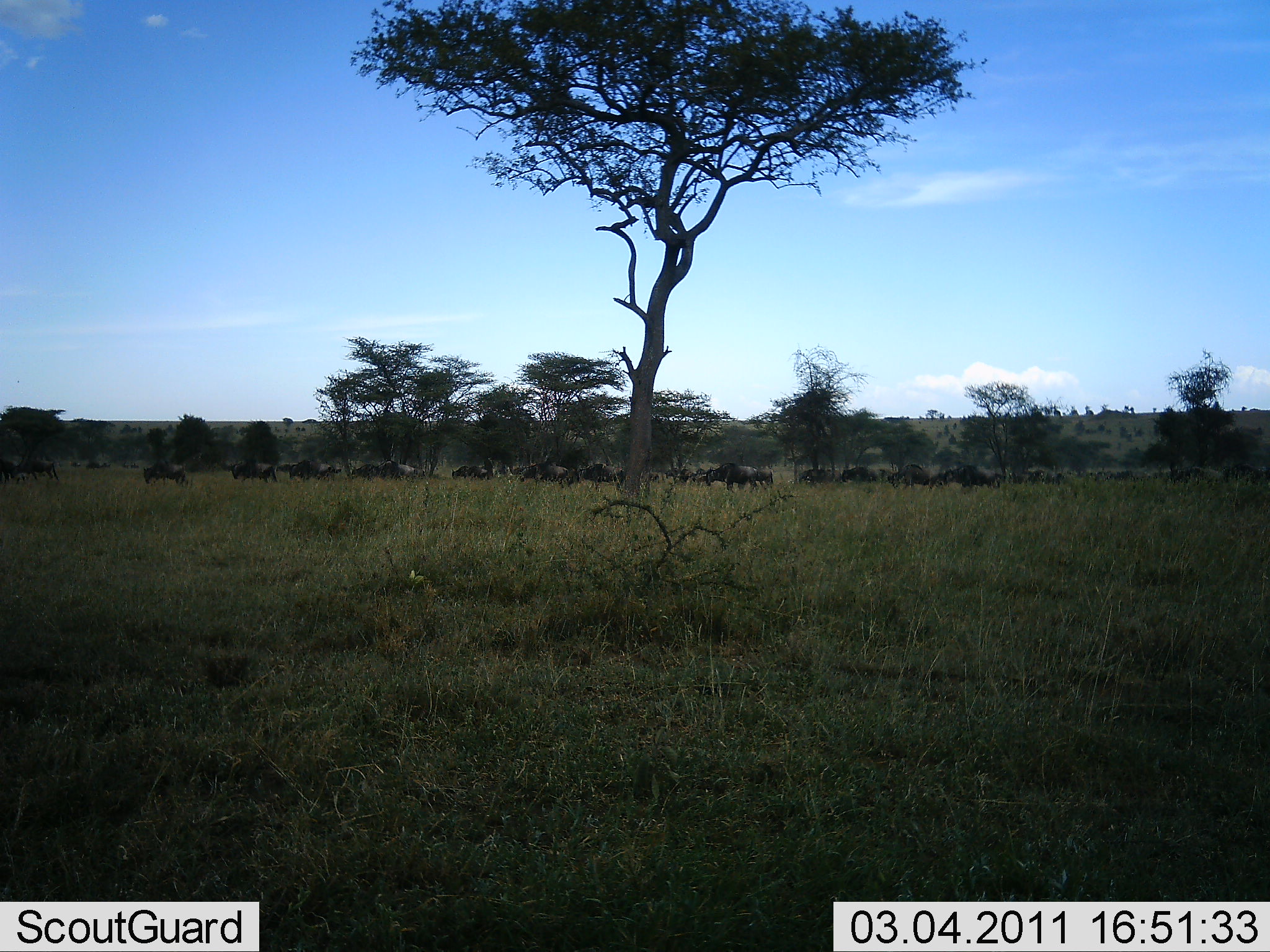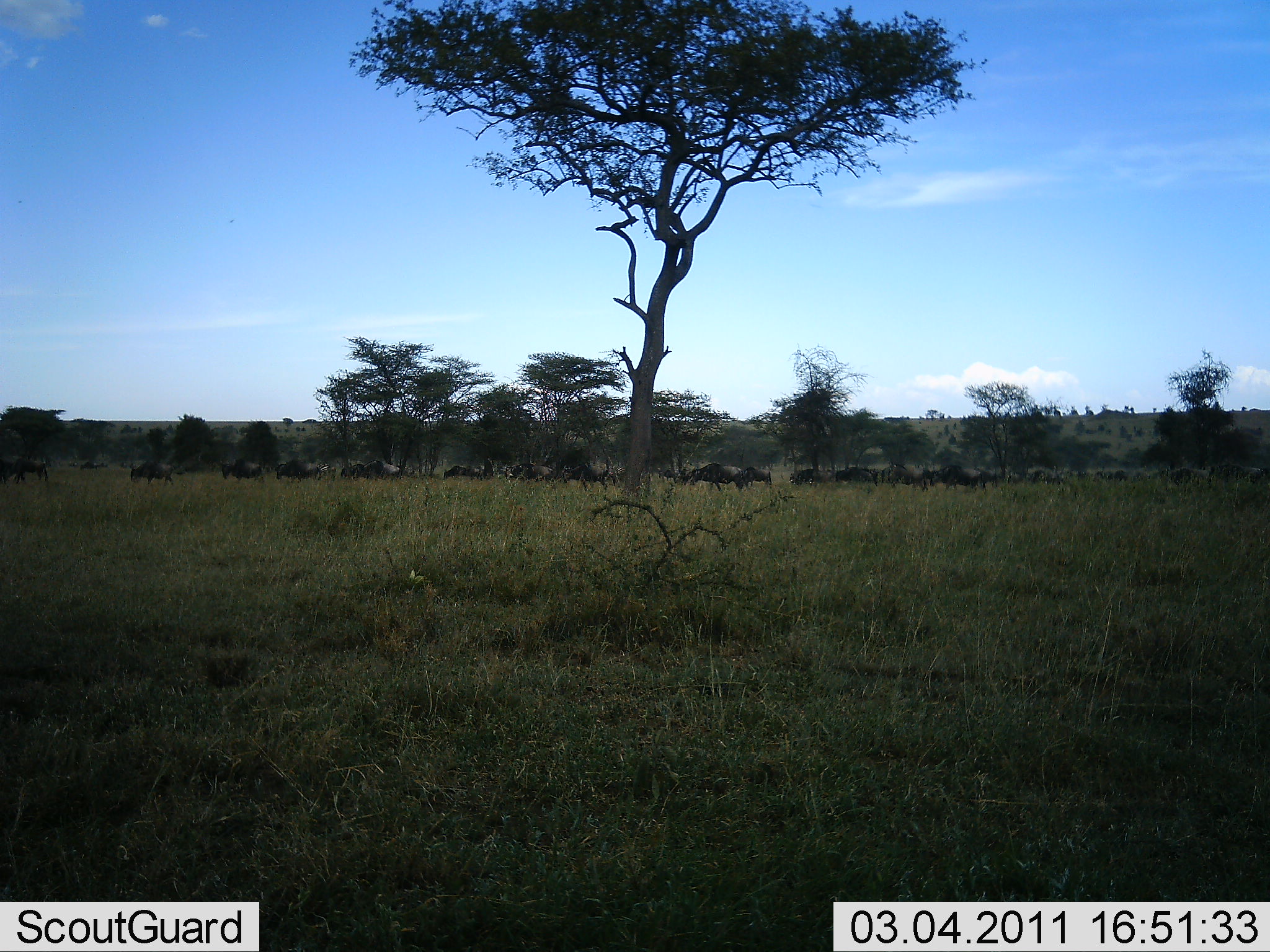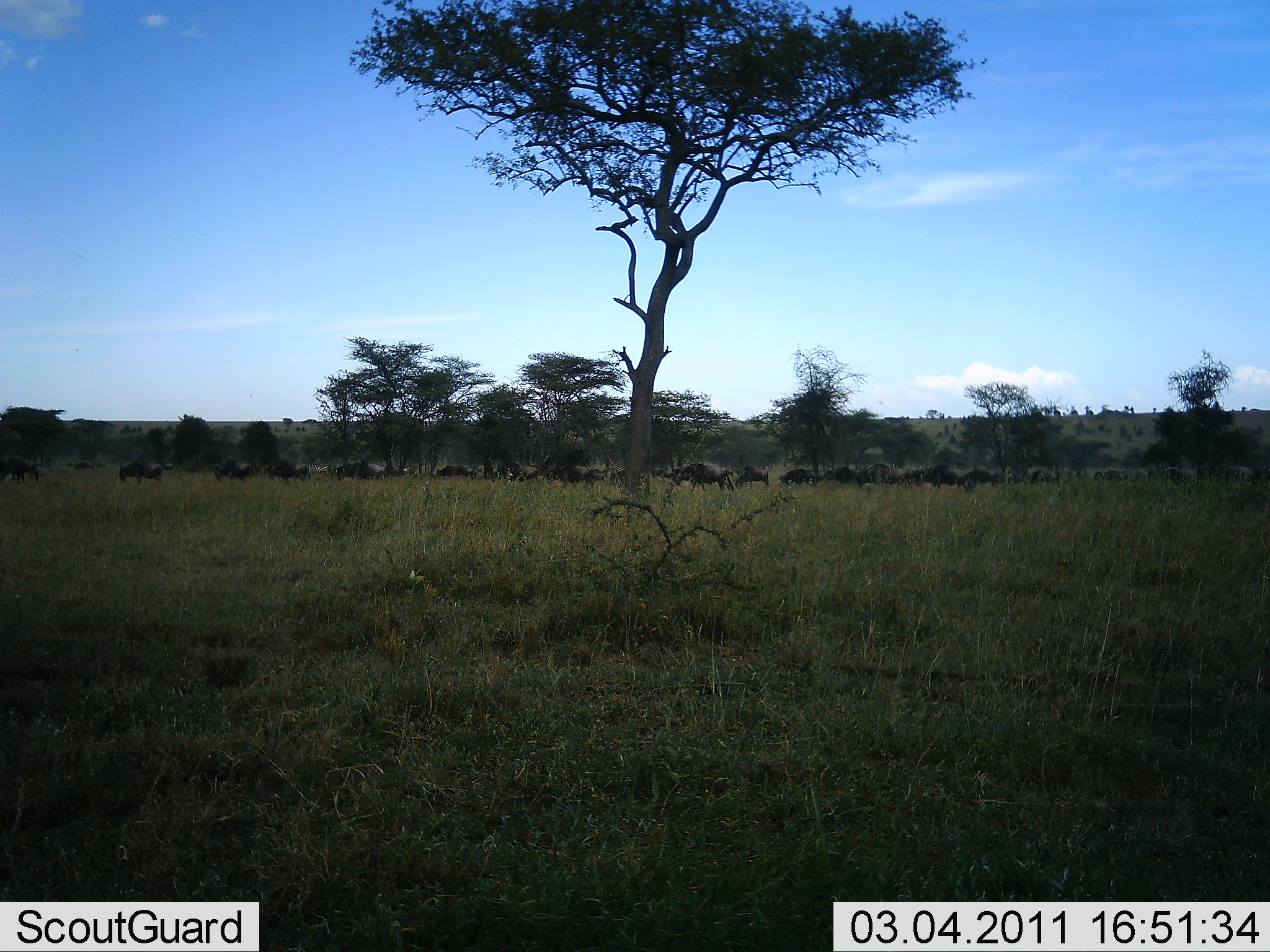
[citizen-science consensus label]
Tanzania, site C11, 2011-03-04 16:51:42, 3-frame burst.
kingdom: Animalia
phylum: Chordata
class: Mammalia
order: Artiodactyla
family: Bovidae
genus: Connochaetes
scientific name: Connochaetes taurinus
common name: blue wildebeest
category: wildebeest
Wildebeest (blue wildebeest) (Connochaetes taurinus), count 11-50. Behavior (volunteer vote fractions): standing 0%, resting 8%, moving 92%, interacting 0%. Young present (vote fraction): 0%. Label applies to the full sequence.